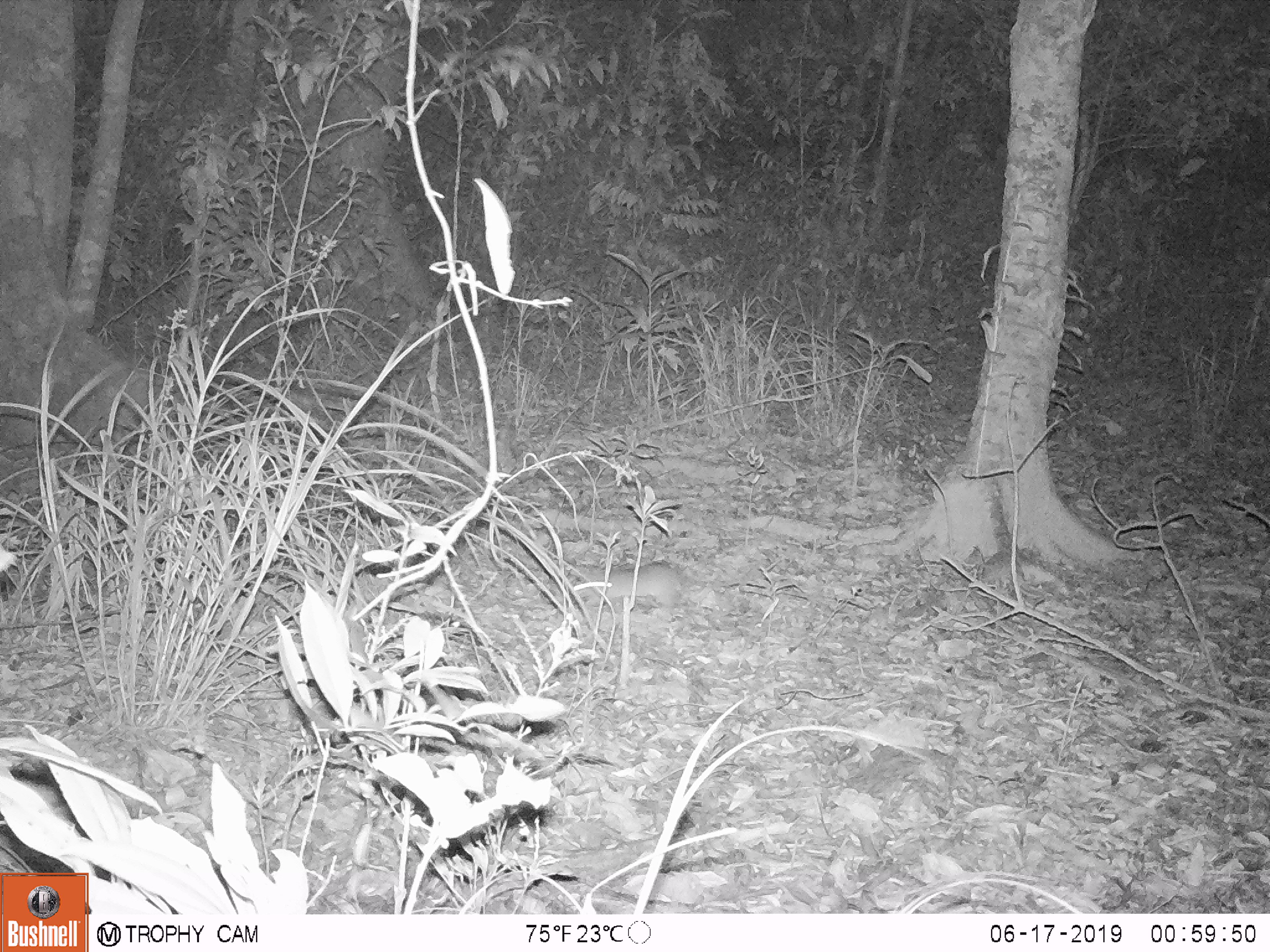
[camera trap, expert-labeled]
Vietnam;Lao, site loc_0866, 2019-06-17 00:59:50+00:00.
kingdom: Animalia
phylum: Chordata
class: Mammalia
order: Rodentia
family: Muridae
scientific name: Muridae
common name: old-world mice and rats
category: unidentified murid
Unidentified murid (old-world mice and rats) (Muridae). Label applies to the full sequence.